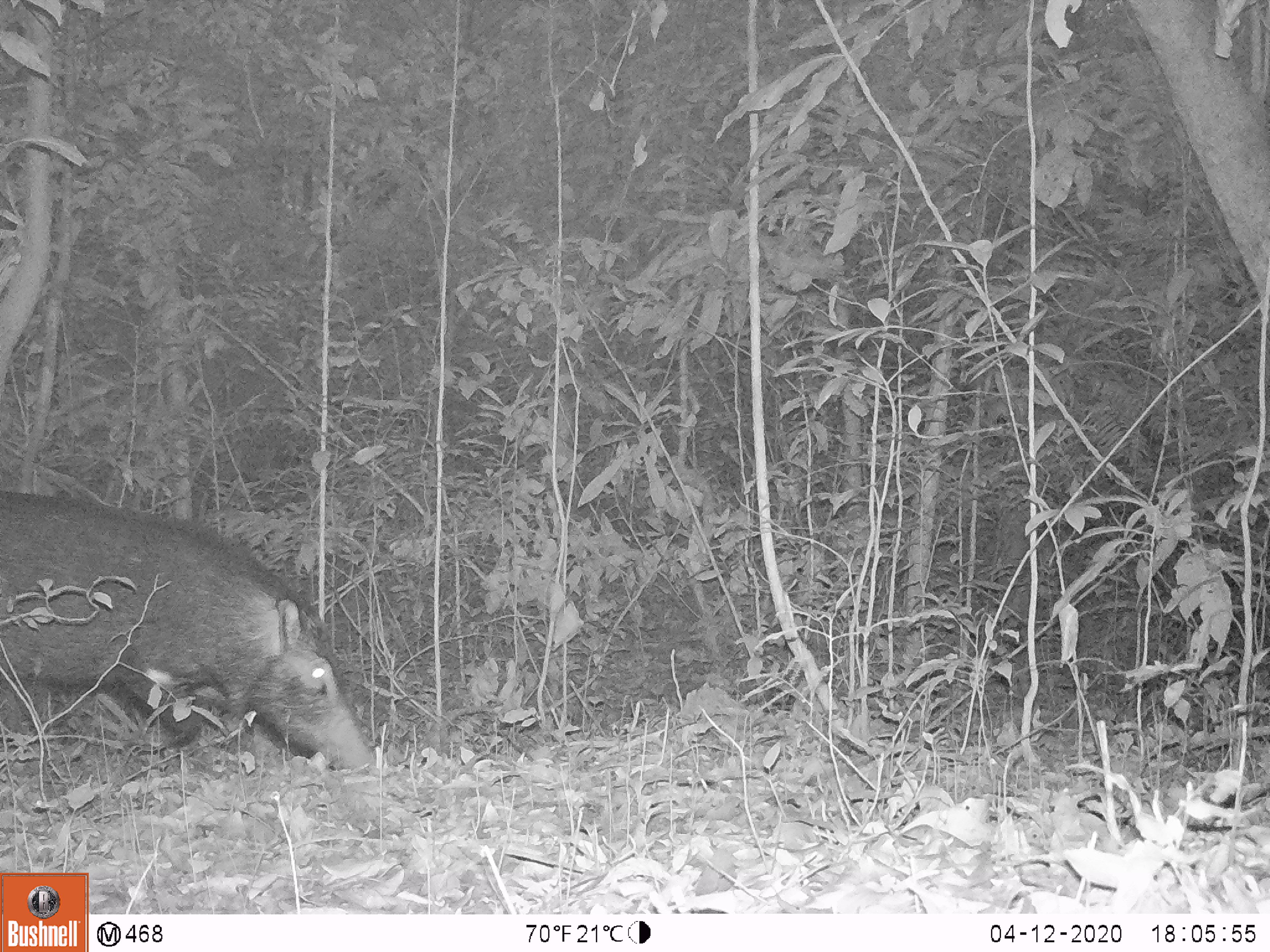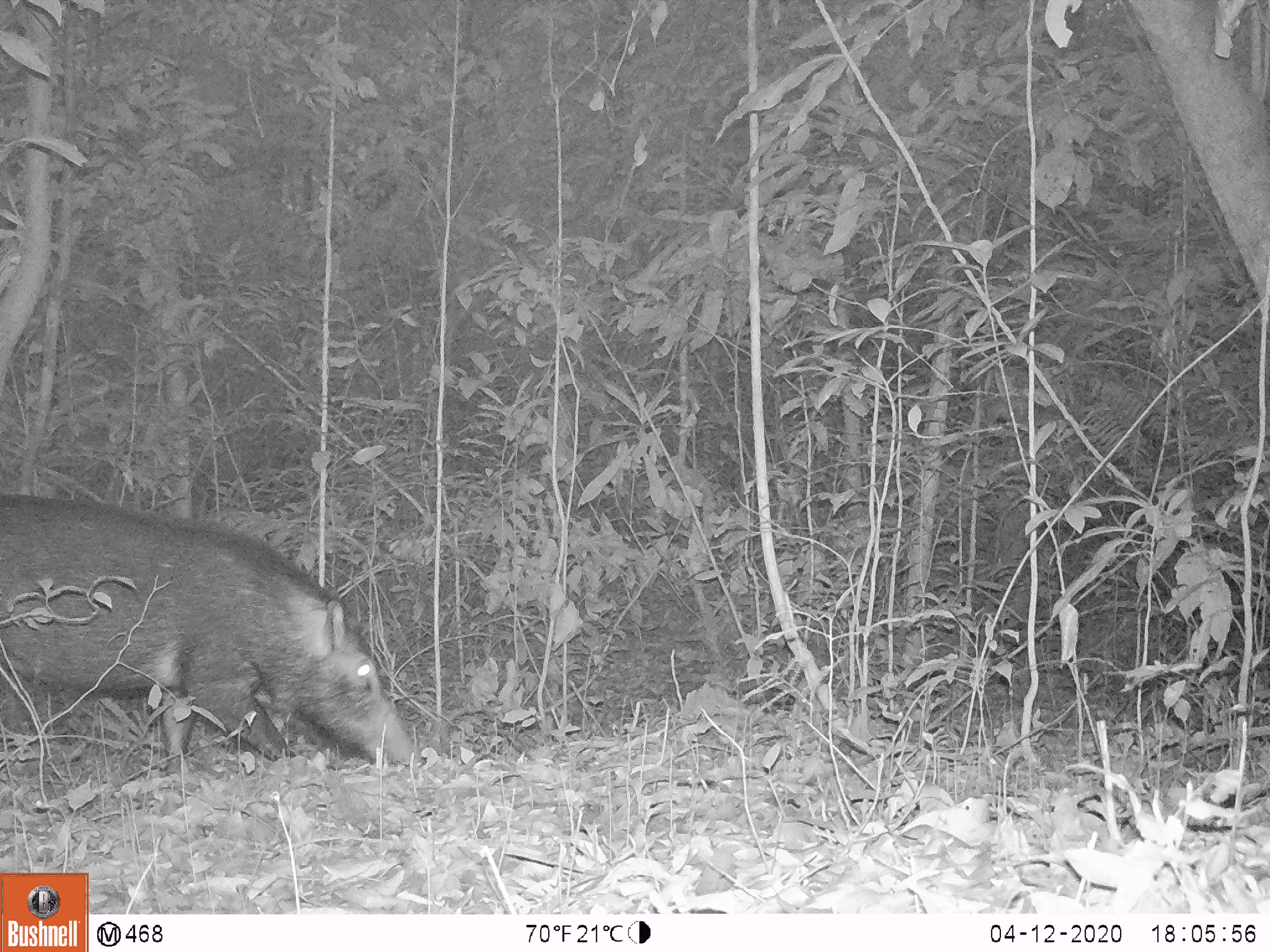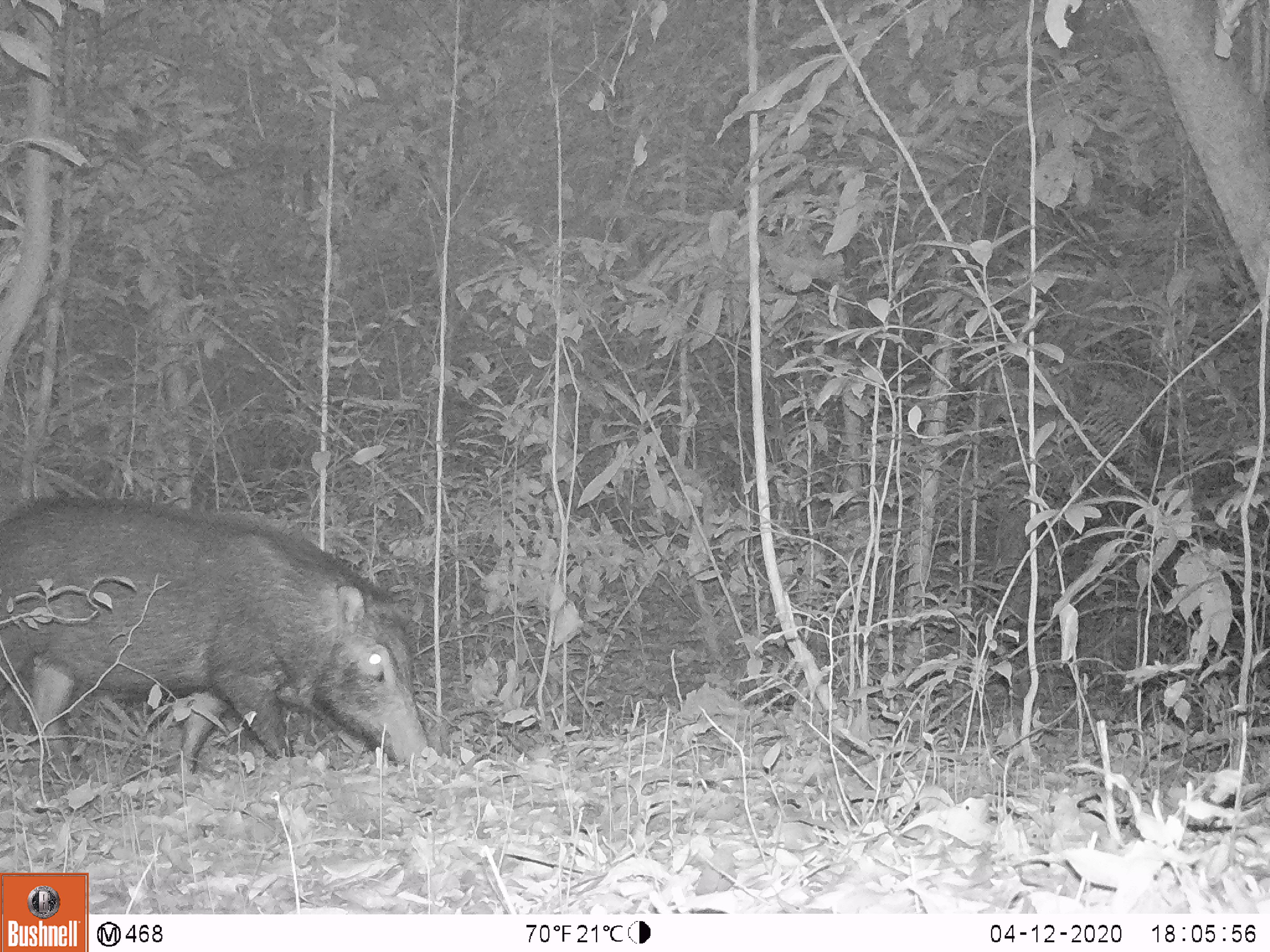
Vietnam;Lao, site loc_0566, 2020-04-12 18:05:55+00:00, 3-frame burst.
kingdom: Animalia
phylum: Chordata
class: Mammalia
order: Artiodactyla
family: Suidae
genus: Sus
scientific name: Sus scrofa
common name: eurasian wild pig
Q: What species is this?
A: Eurasian wild pig (Sus scrofa).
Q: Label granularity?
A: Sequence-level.